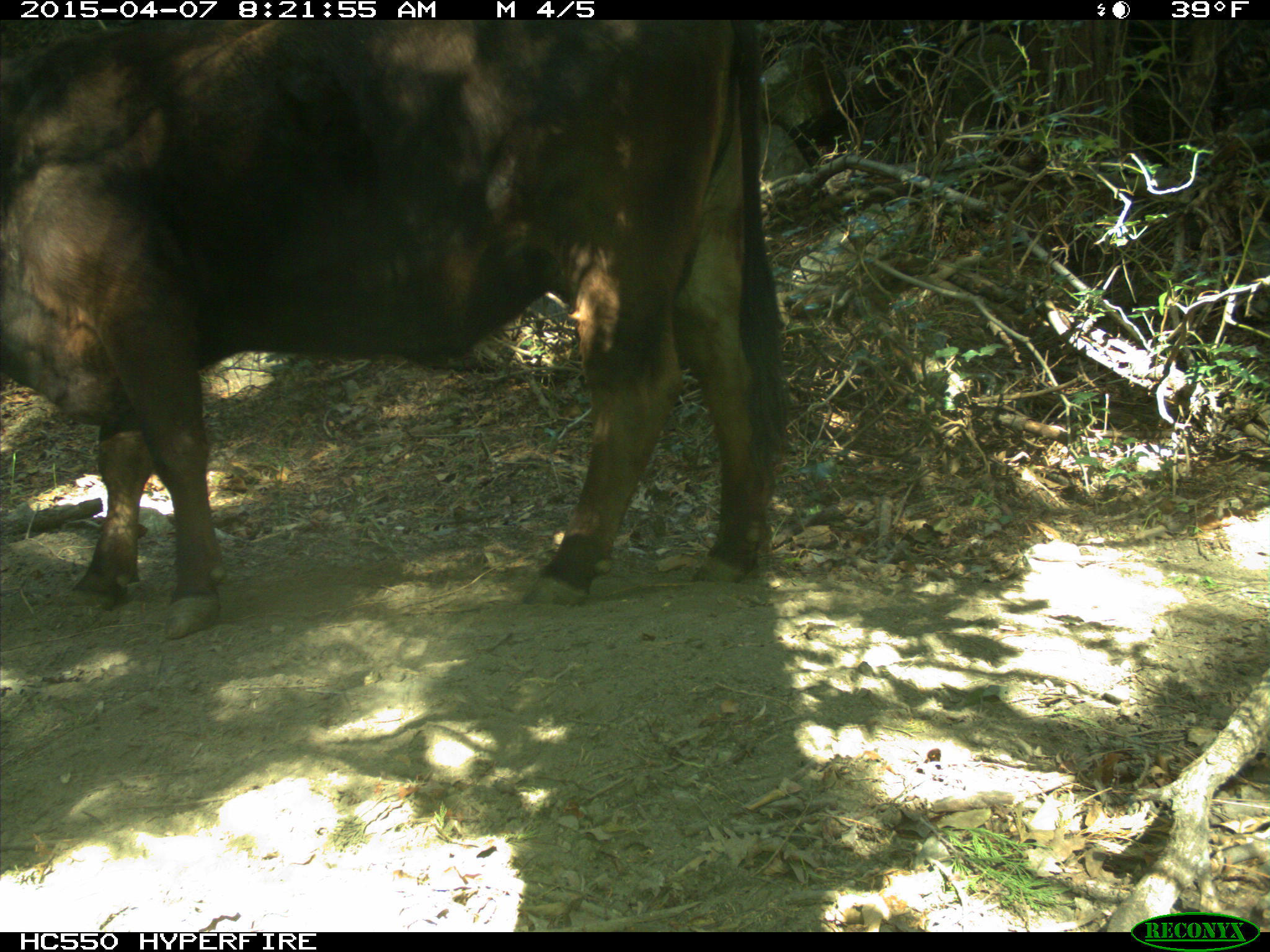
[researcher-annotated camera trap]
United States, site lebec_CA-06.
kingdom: Animalia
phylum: Chordata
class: Mammalia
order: Artiodactyla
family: Bovidae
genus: Bos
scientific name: Bos taurus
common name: domestic cow